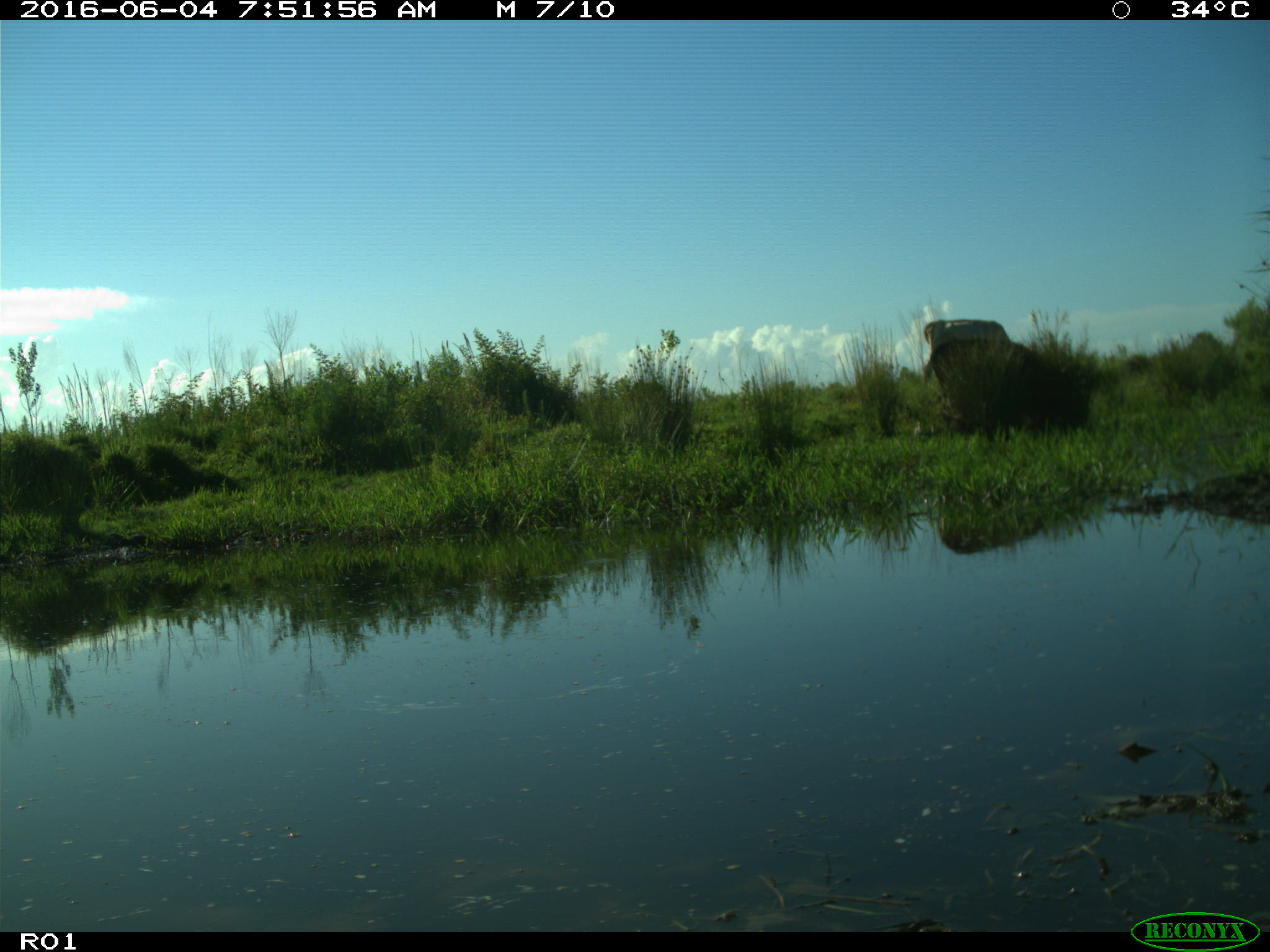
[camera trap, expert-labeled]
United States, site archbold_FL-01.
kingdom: Animalia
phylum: Chordata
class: Mammalia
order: Artiodactyla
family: Bovidae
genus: Bos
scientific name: Bos taurus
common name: domestic cow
Bos taurus (domestic cow).